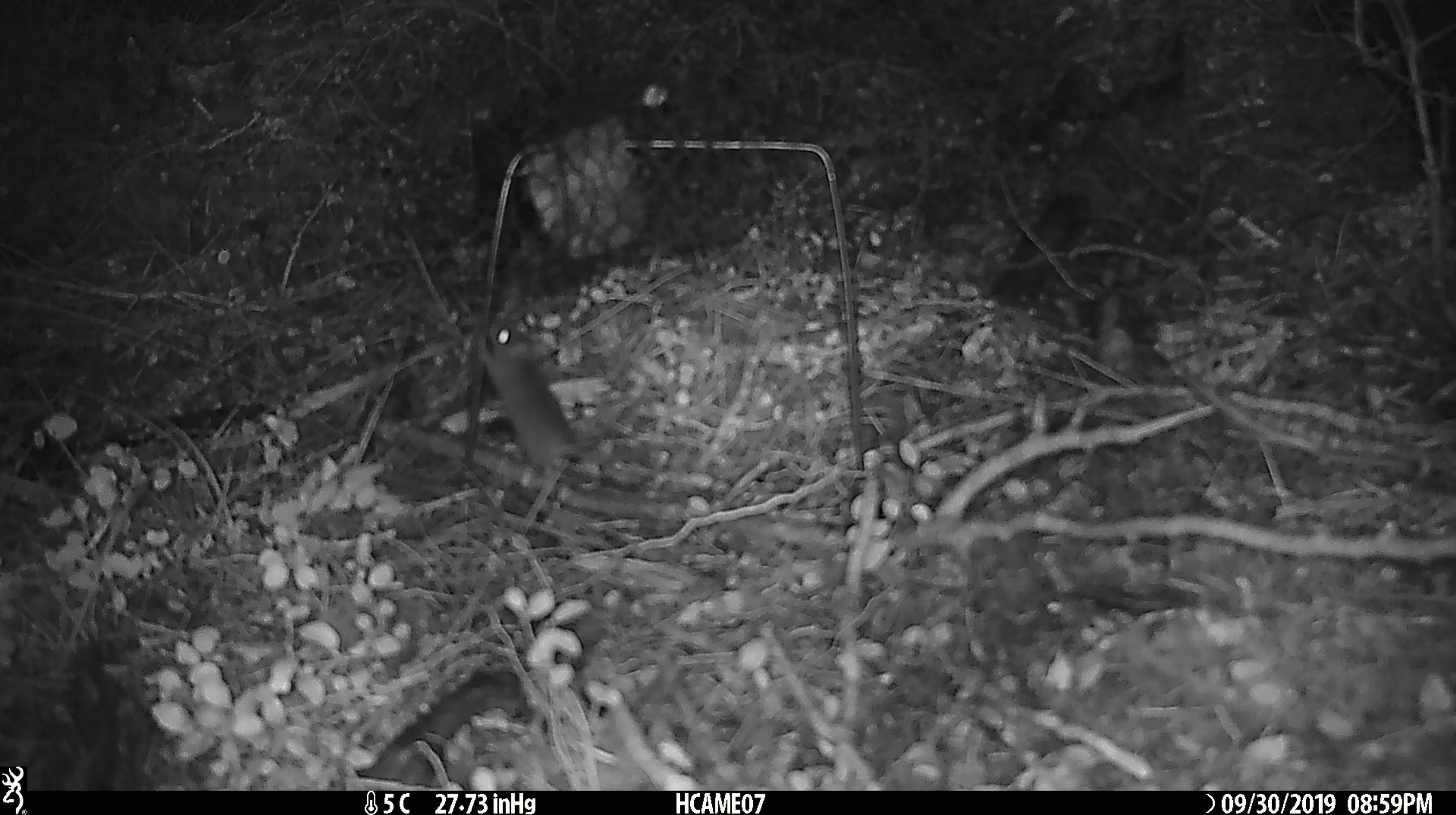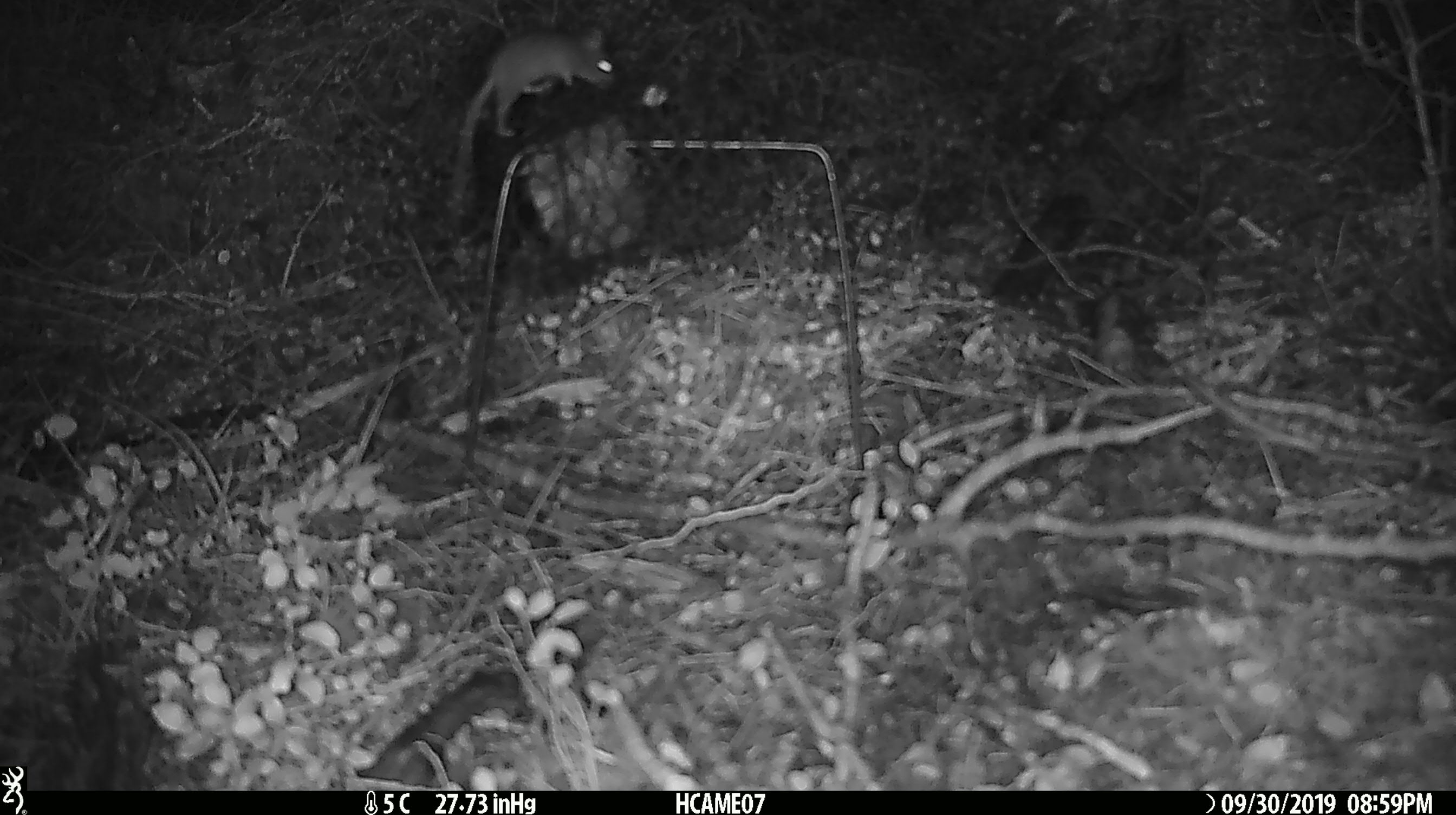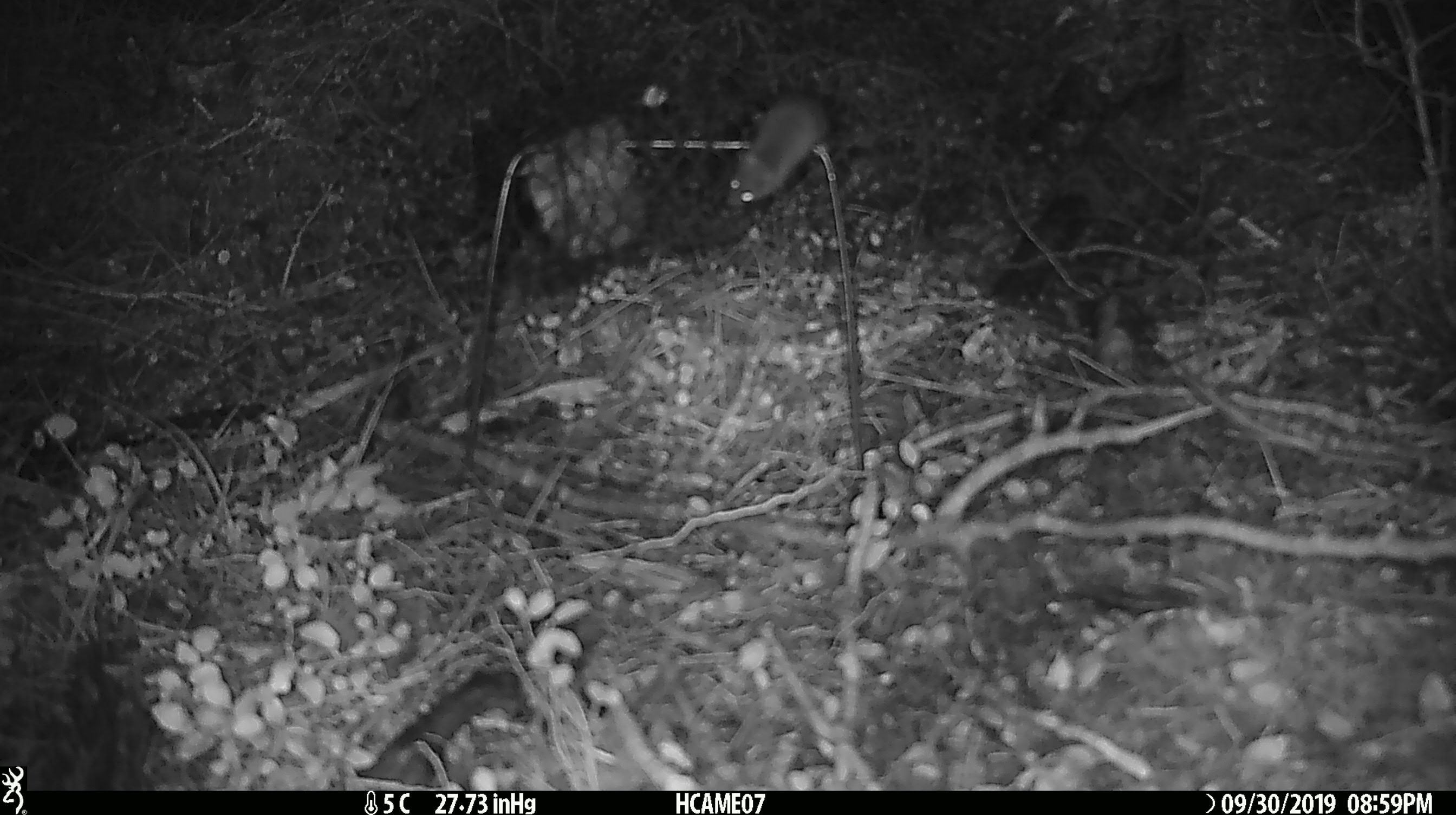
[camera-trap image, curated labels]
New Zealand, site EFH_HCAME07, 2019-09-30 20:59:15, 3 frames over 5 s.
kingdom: Animalia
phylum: Chordata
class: Mammalia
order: Rodentia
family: Muridae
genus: Mus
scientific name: Mus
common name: mouse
Mouse (Mus).